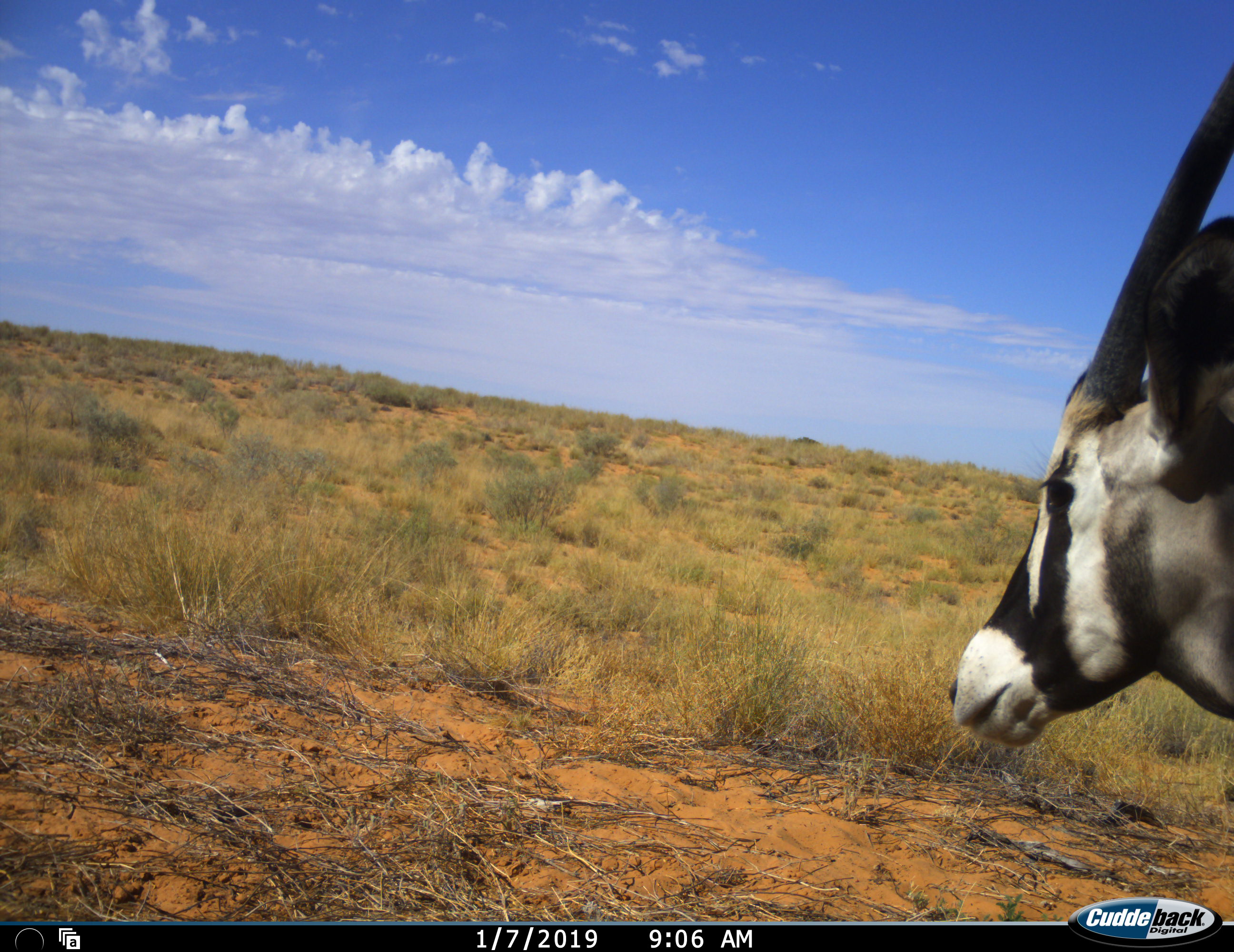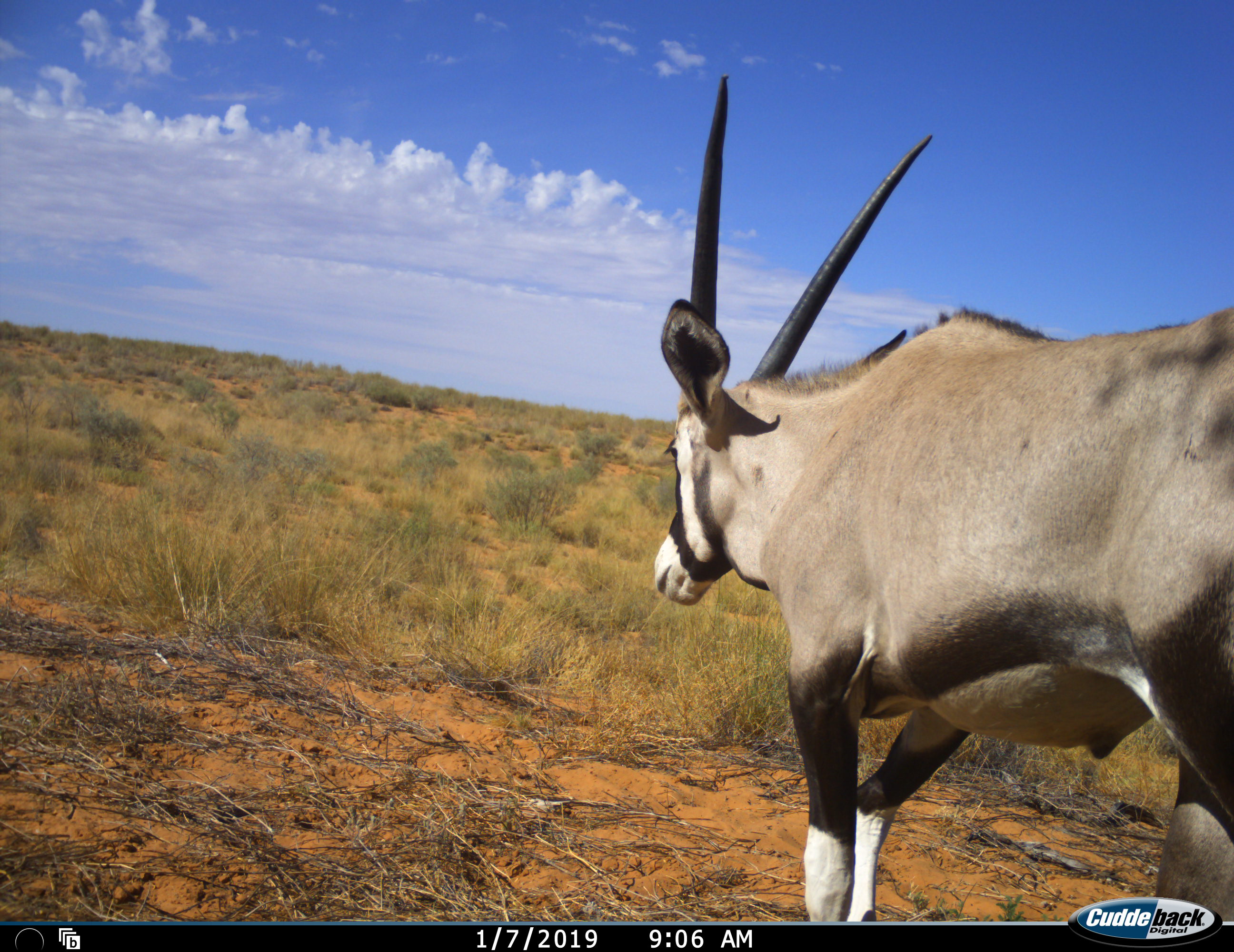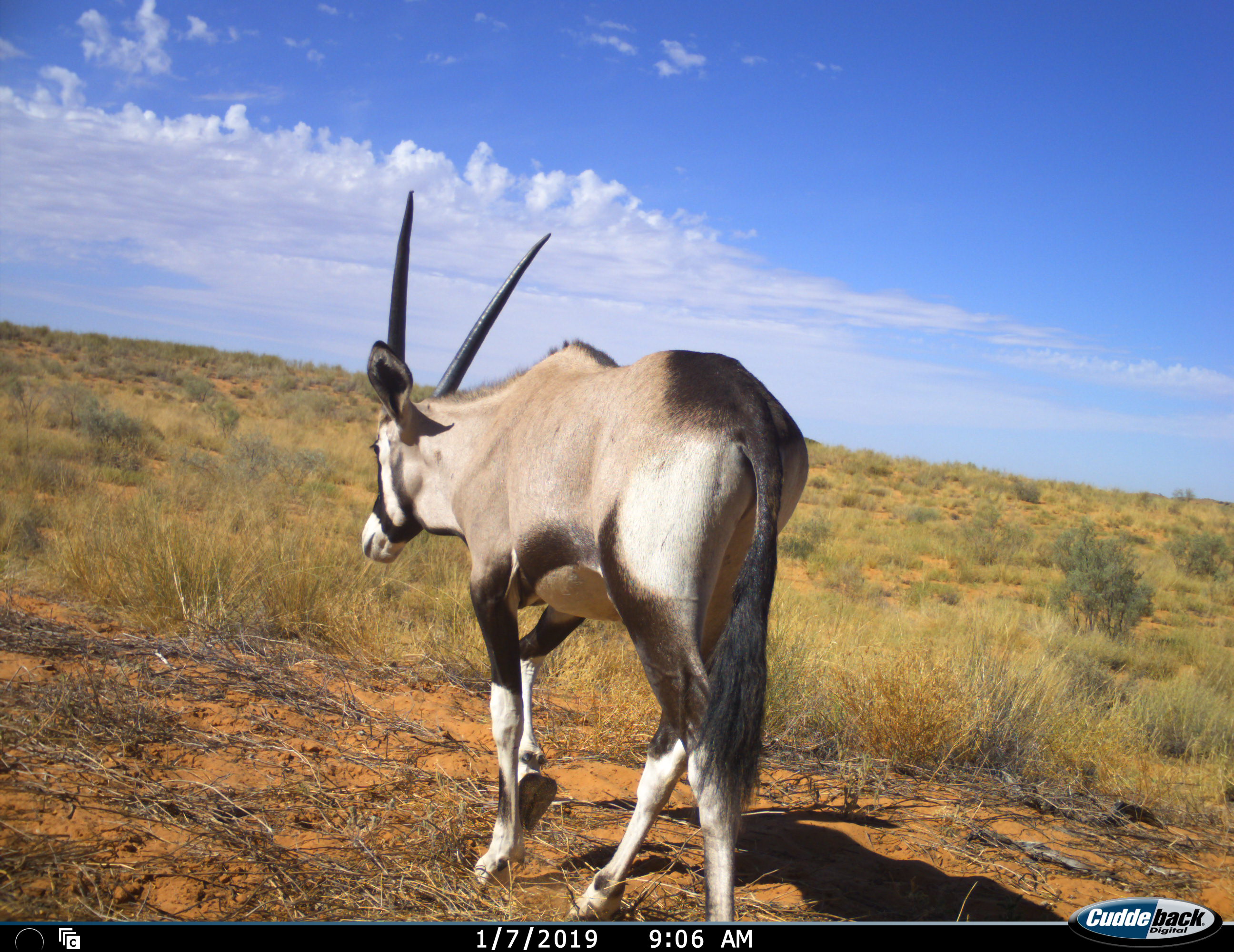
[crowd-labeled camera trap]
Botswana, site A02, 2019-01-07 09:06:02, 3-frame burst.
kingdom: Animalia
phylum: Chordata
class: Mammalia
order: Artiodactyla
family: Bovidae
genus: Oryx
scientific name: Oryx gazella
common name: gemsbok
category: gemsbokoryx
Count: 1.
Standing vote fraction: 10%.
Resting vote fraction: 0%.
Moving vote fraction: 100%.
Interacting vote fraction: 0%.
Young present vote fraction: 0%.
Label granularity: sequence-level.